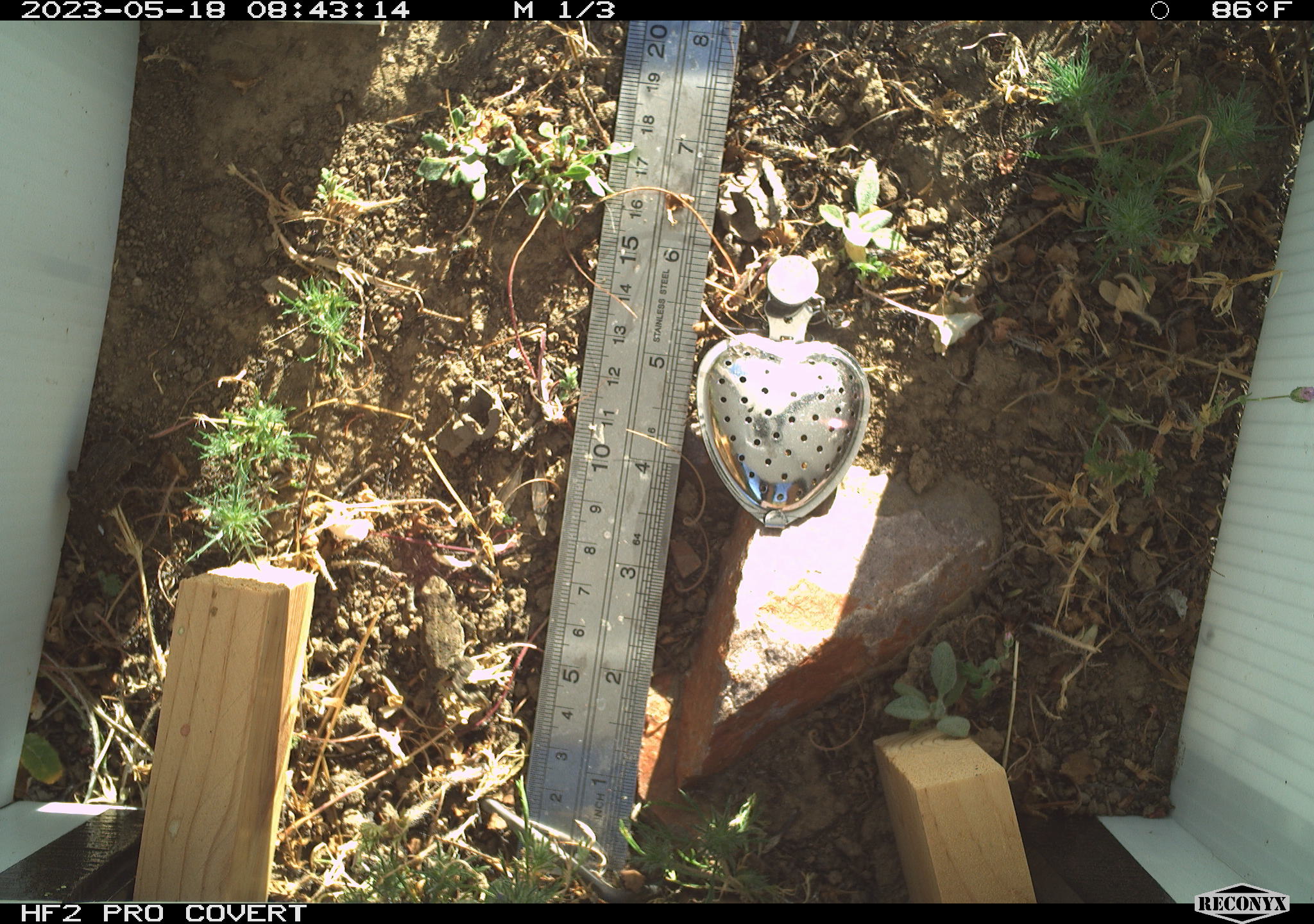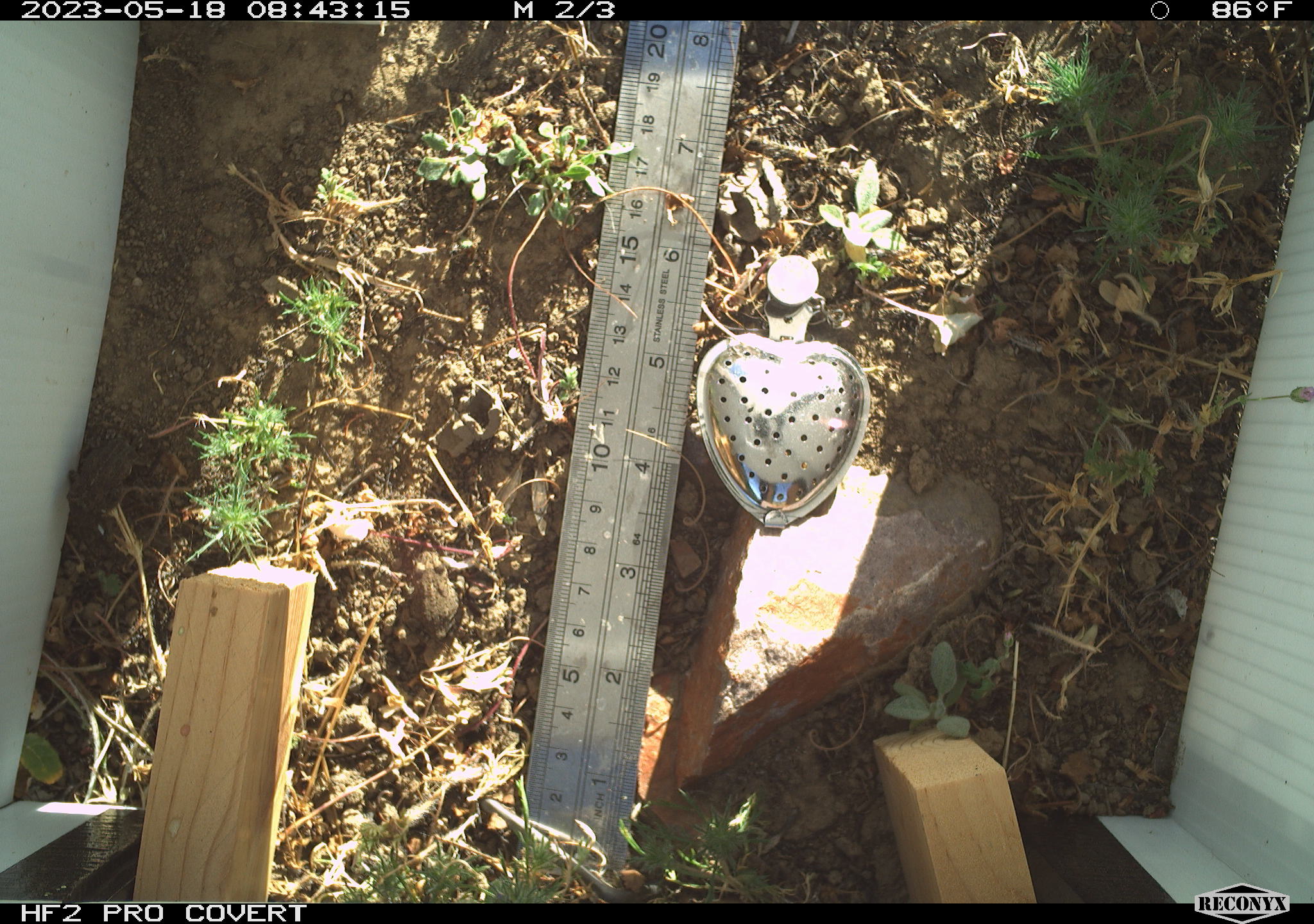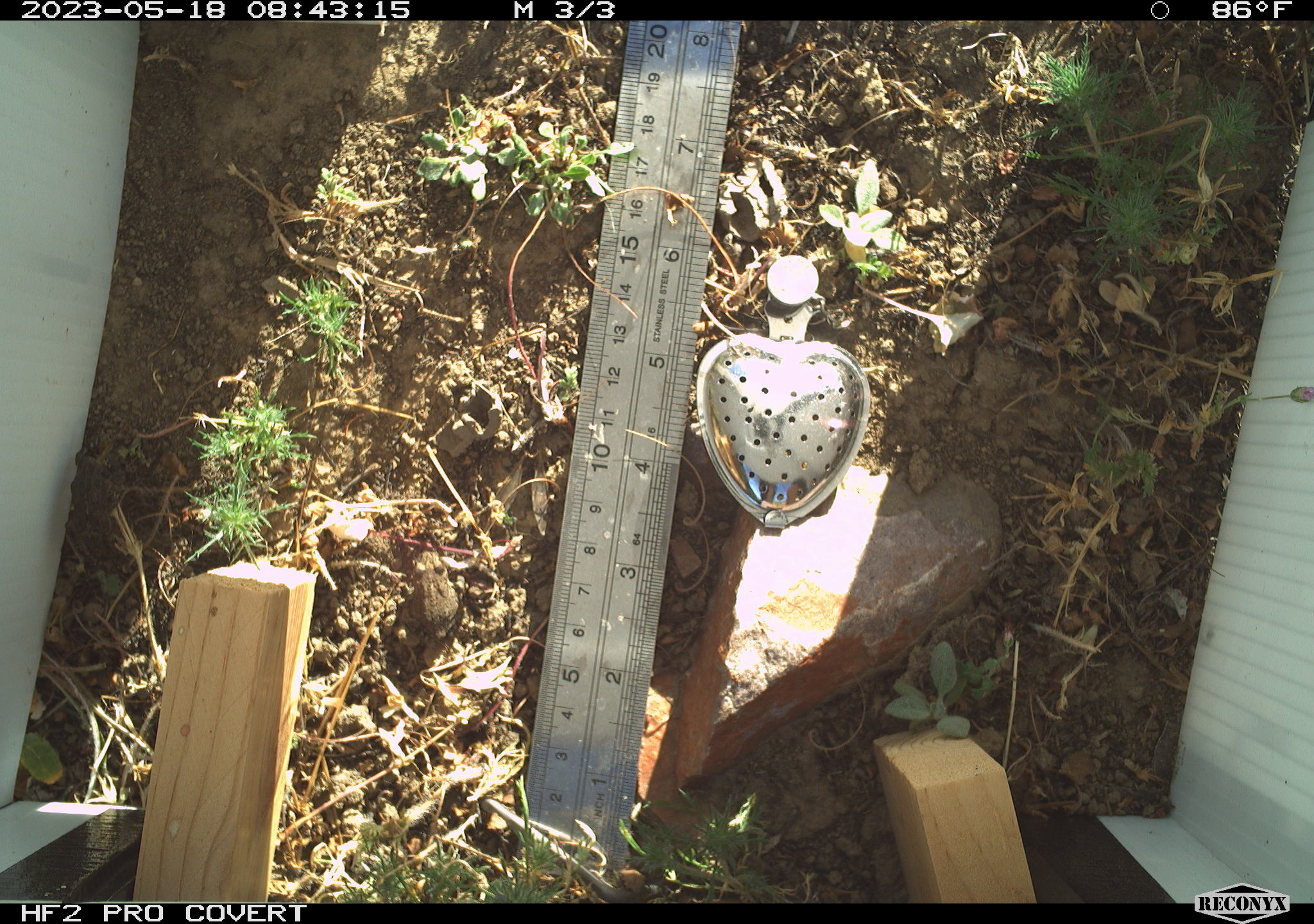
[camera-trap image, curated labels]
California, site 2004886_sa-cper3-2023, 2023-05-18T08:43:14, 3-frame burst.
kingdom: Animalia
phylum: Chordata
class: Amphibia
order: Anura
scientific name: Anura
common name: frogs